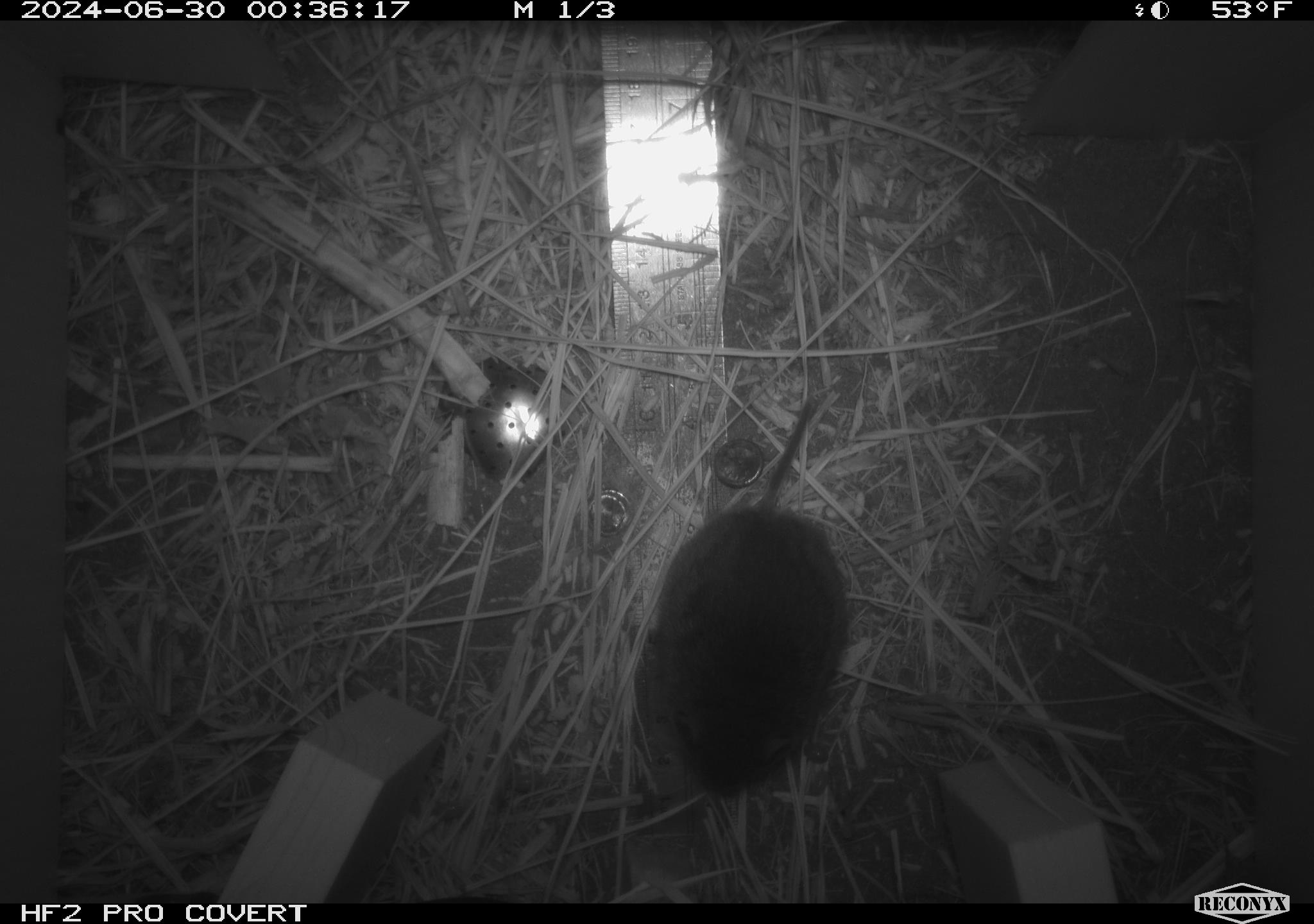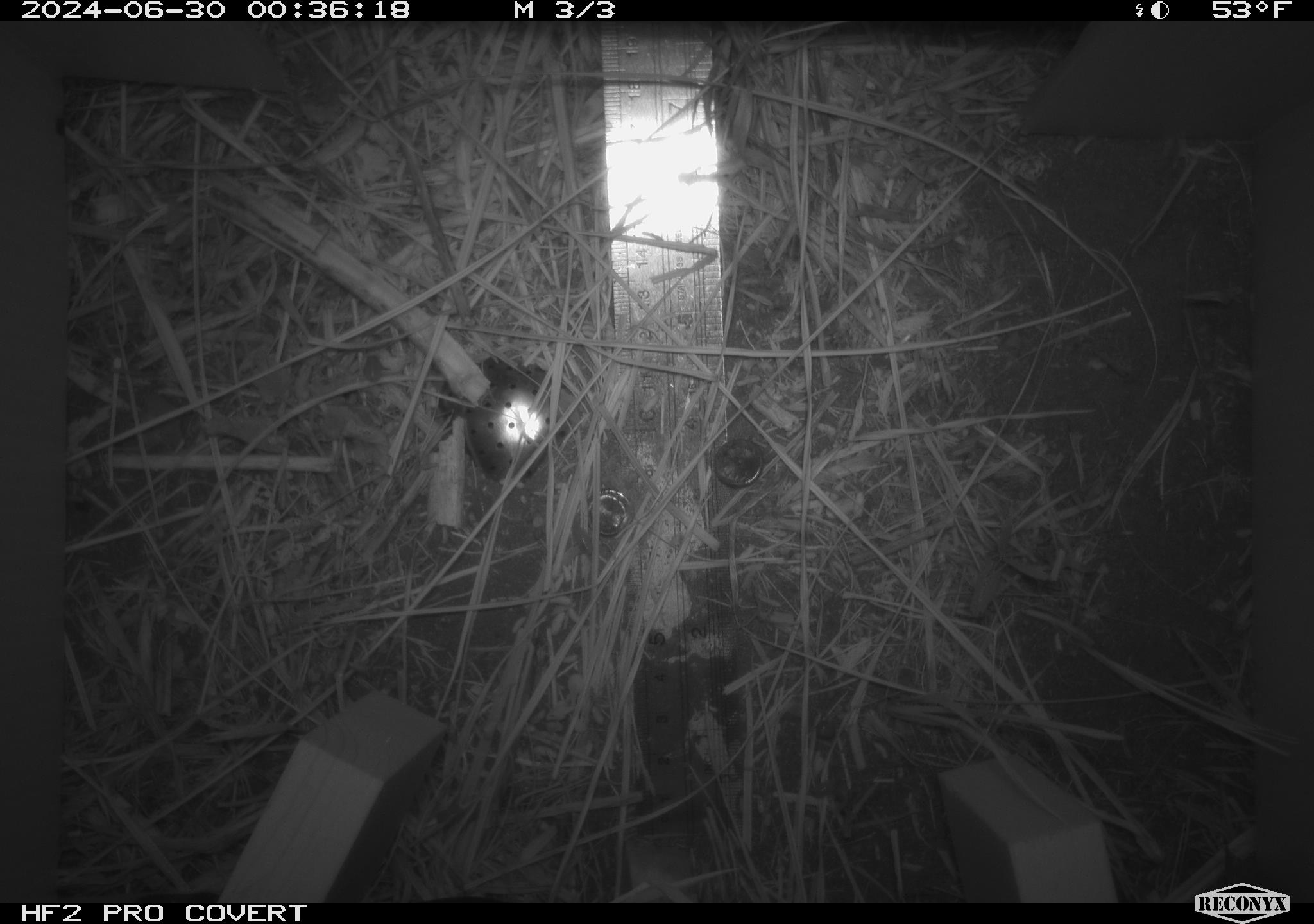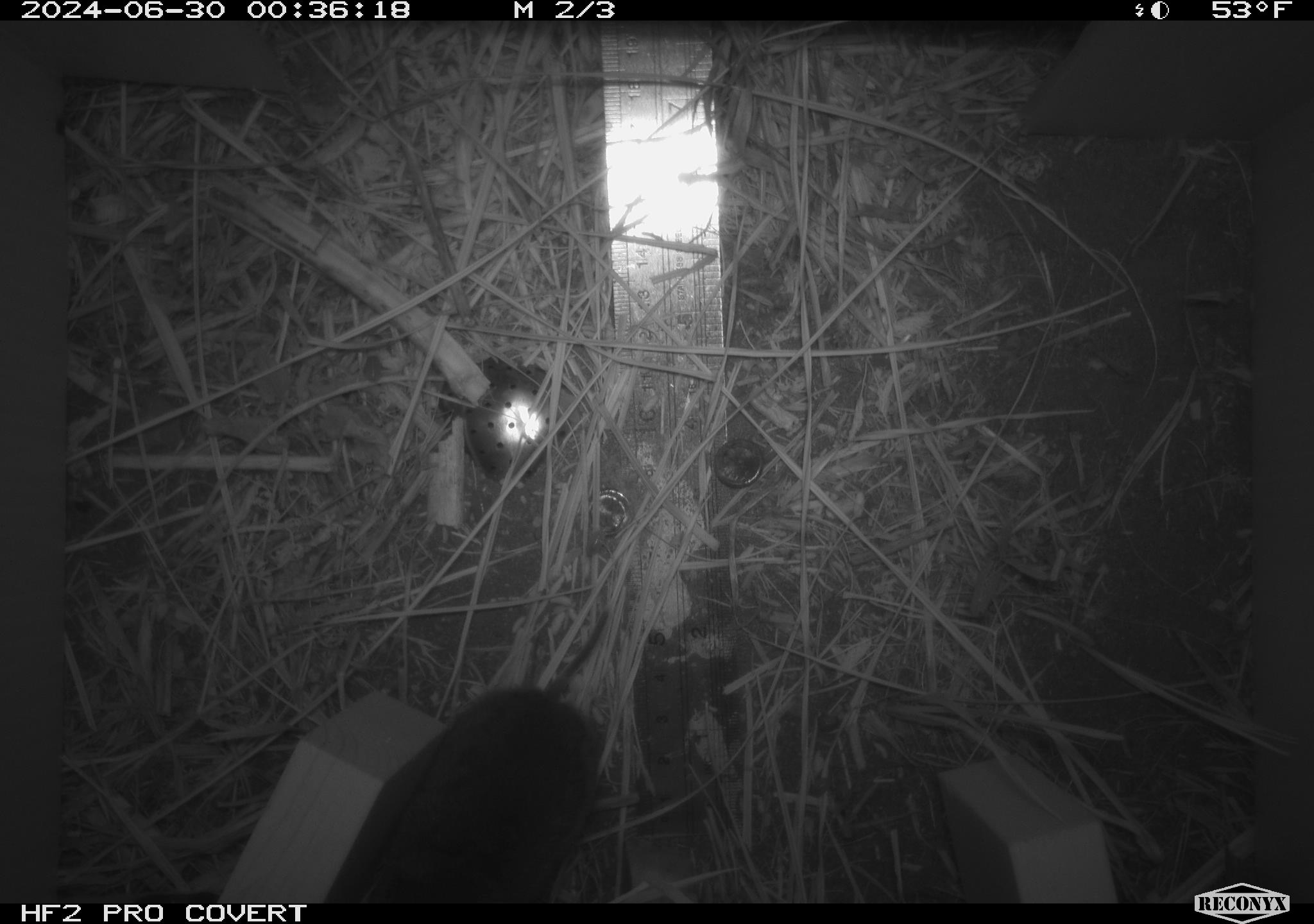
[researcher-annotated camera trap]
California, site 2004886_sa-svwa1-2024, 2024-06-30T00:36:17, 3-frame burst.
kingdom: Animalia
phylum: Chordata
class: Mammalia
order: Rodentia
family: Cricetidae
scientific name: Arvicolinae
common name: voles, lemmings, and muskrats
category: arvicolinae subfamily